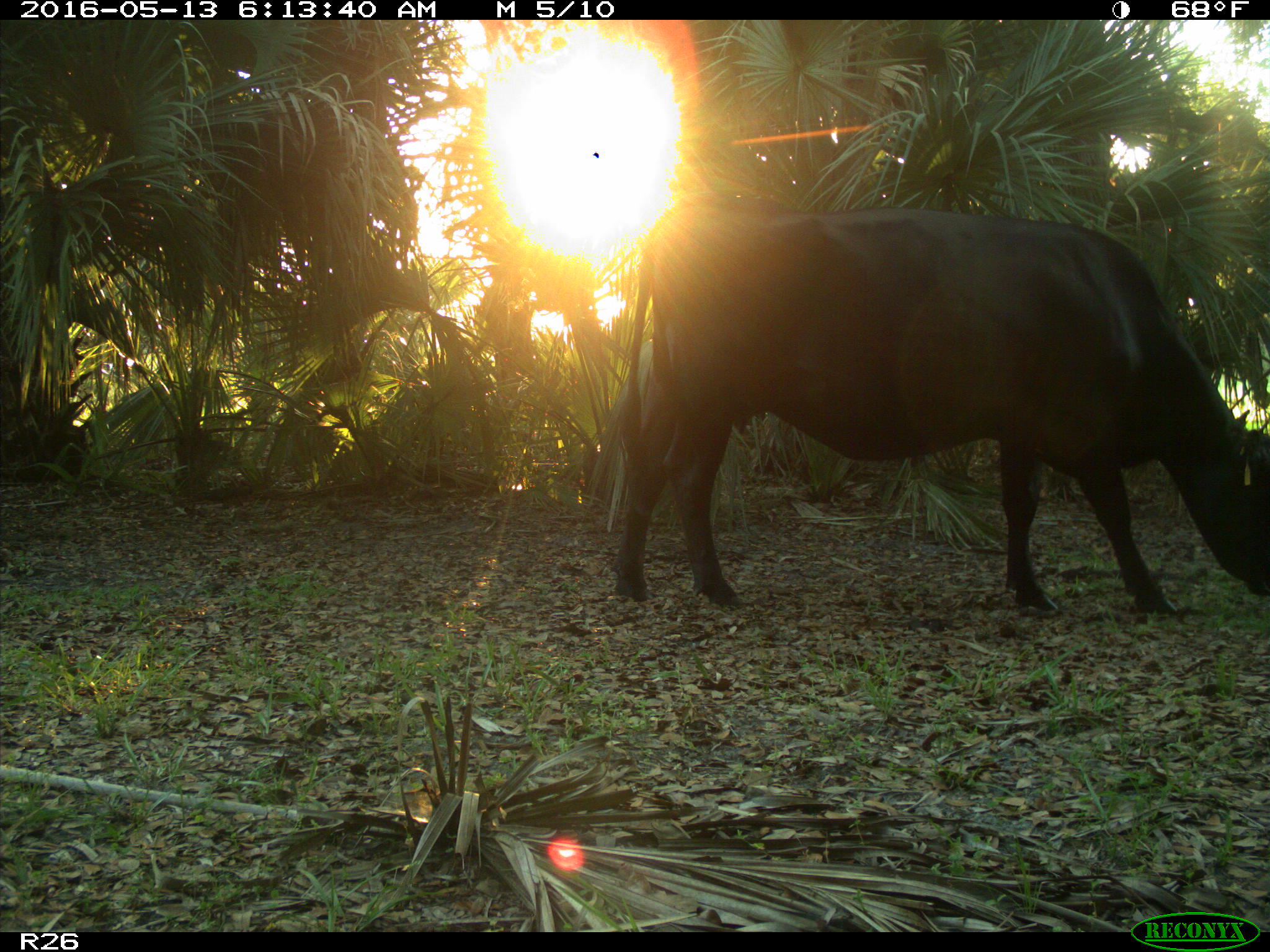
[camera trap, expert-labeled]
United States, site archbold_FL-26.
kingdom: Animalia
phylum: Chordata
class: Mammalia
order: Artiodactyla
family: Bovidae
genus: Bos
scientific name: Bos taurus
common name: domestic cow